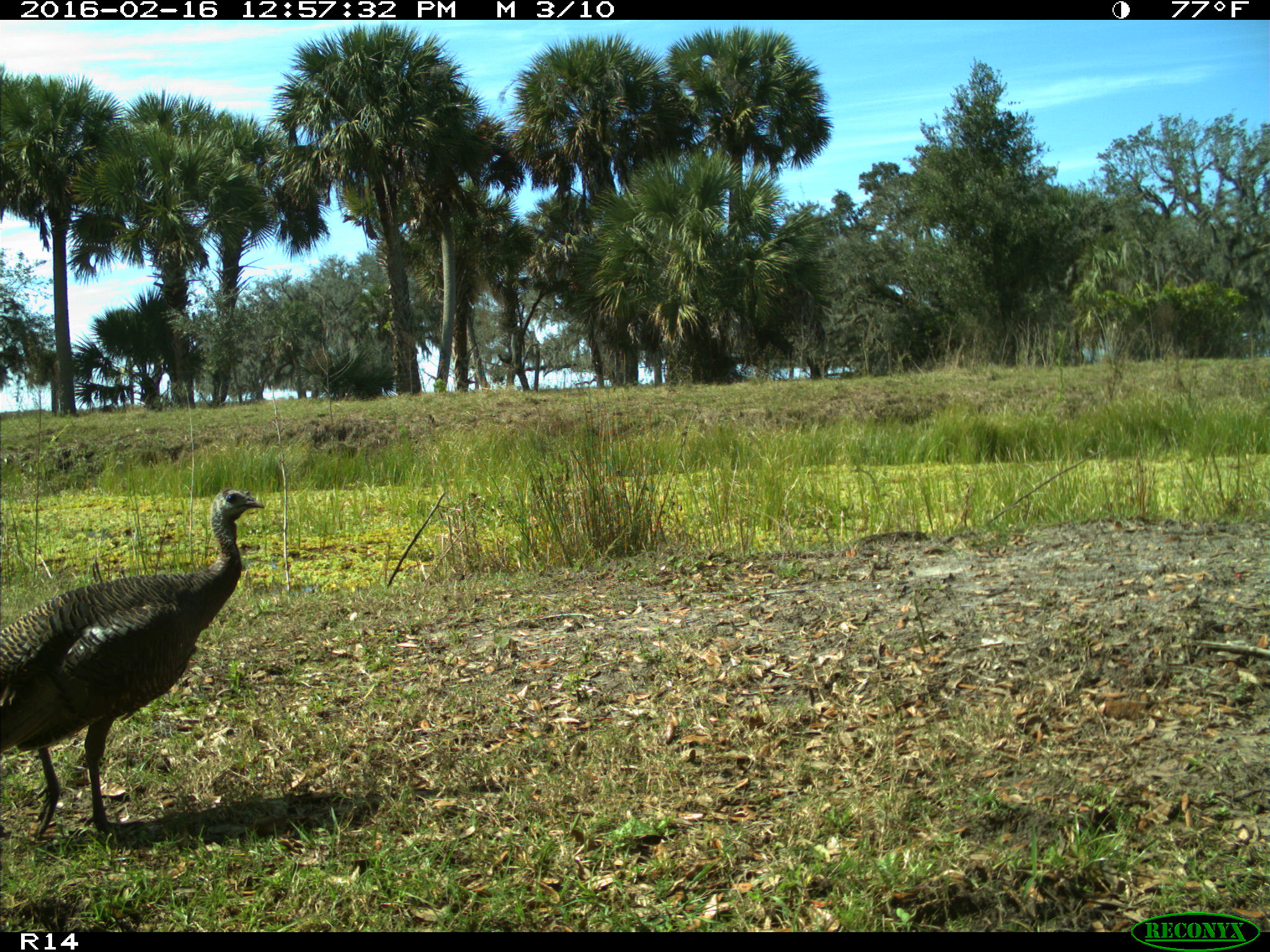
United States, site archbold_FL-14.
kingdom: Animalia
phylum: Chordata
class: Aves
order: Galliformes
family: Phasianidae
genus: Meleagris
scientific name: Meleagris gallopavo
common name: wild turkey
Meleagris gallopavo (wild turkey).